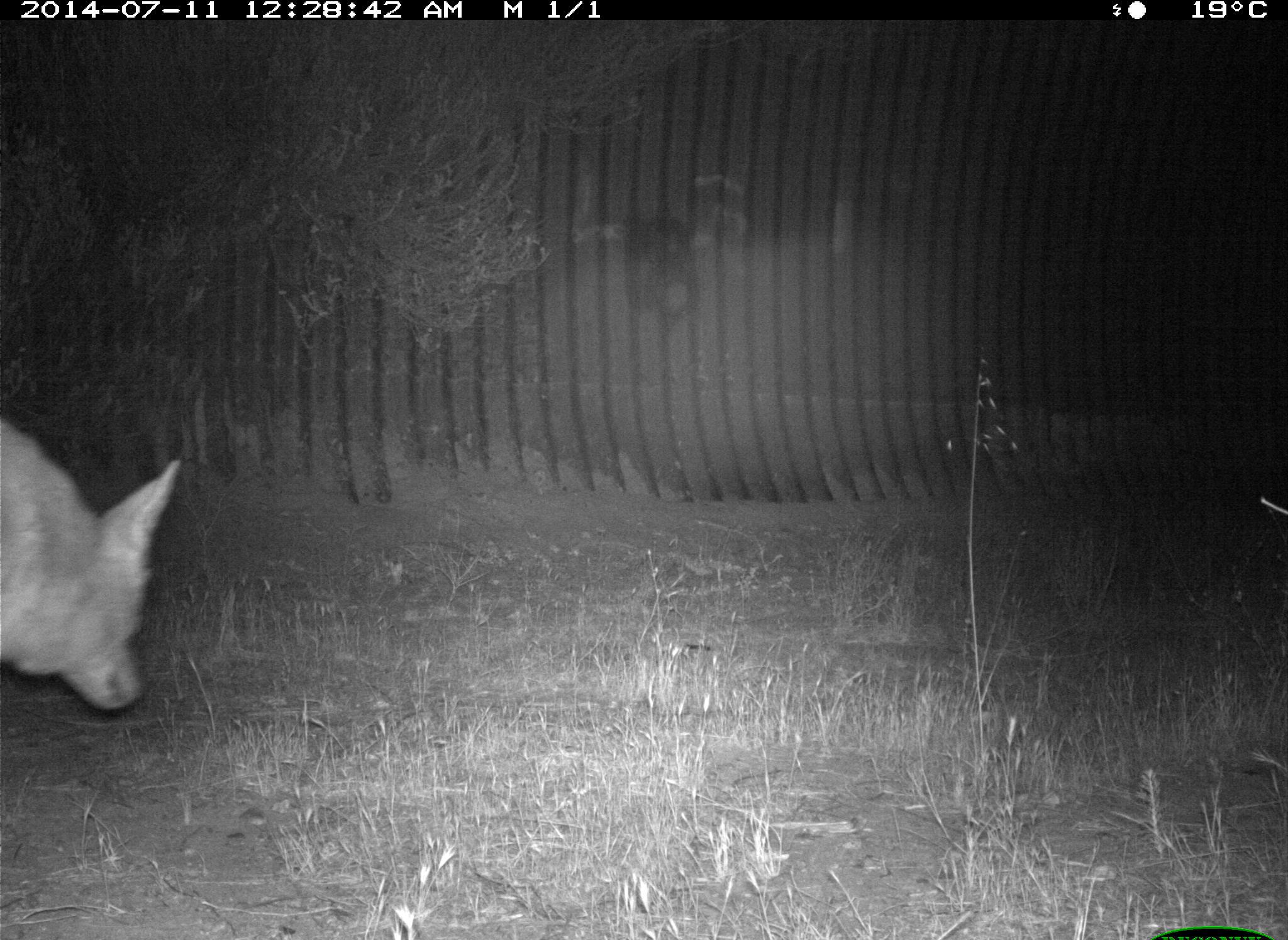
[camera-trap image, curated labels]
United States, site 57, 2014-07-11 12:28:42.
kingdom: Animalia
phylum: Chordata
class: Mammalia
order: Carnivora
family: Canidae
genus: Canis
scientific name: Canis latrans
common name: coyote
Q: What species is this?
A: Coyote (Canis latrans).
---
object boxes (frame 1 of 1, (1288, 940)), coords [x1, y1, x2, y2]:
coyote: [0, 422, 184, 715]